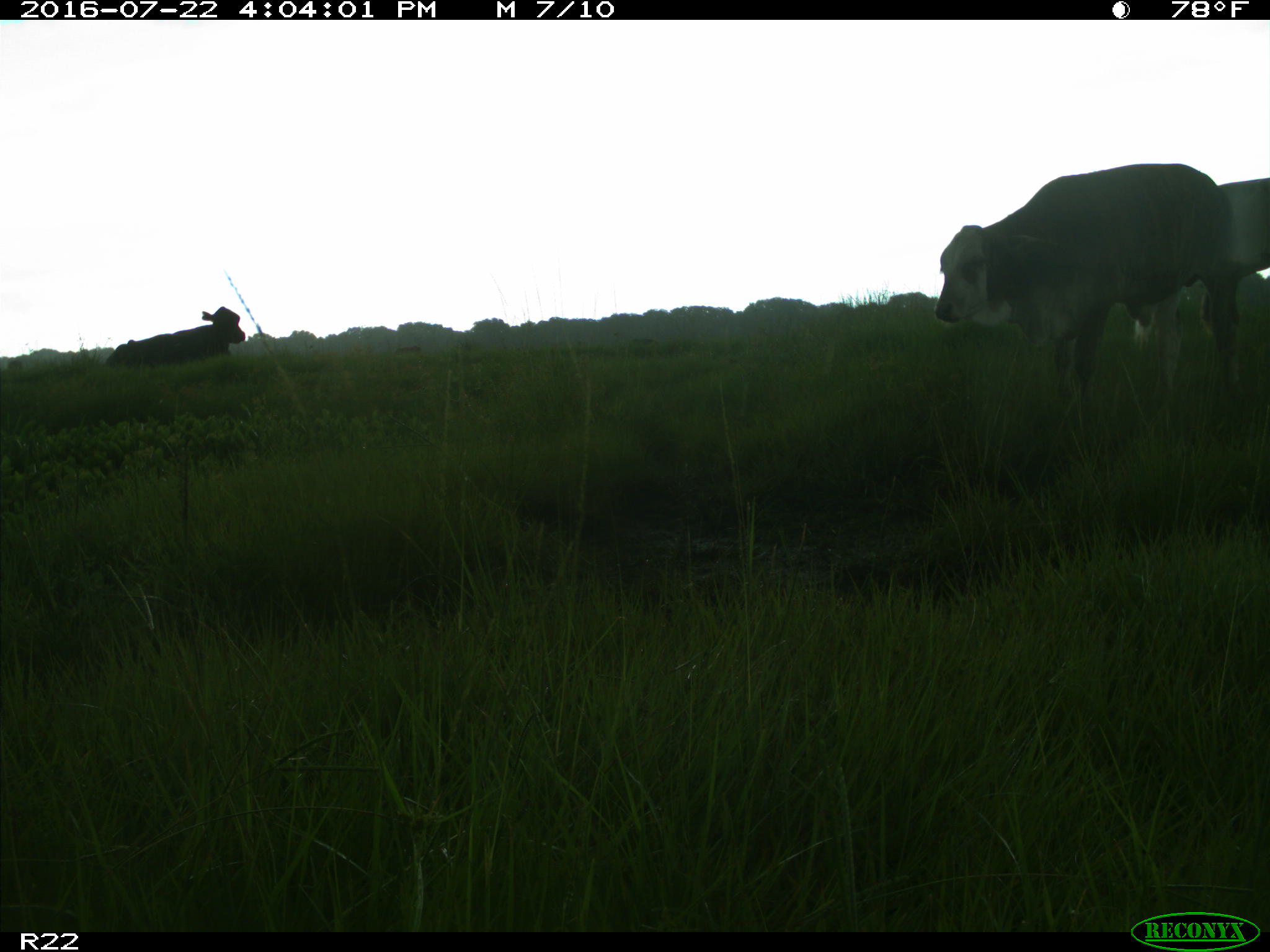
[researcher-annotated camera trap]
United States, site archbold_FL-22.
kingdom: Animalia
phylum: Chordata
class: Mammalia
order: Artiodactyla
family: Bovidae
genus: Bos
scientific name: Bos taurus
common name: domestic cow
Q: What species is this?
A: Bos taurus (domestic cow).